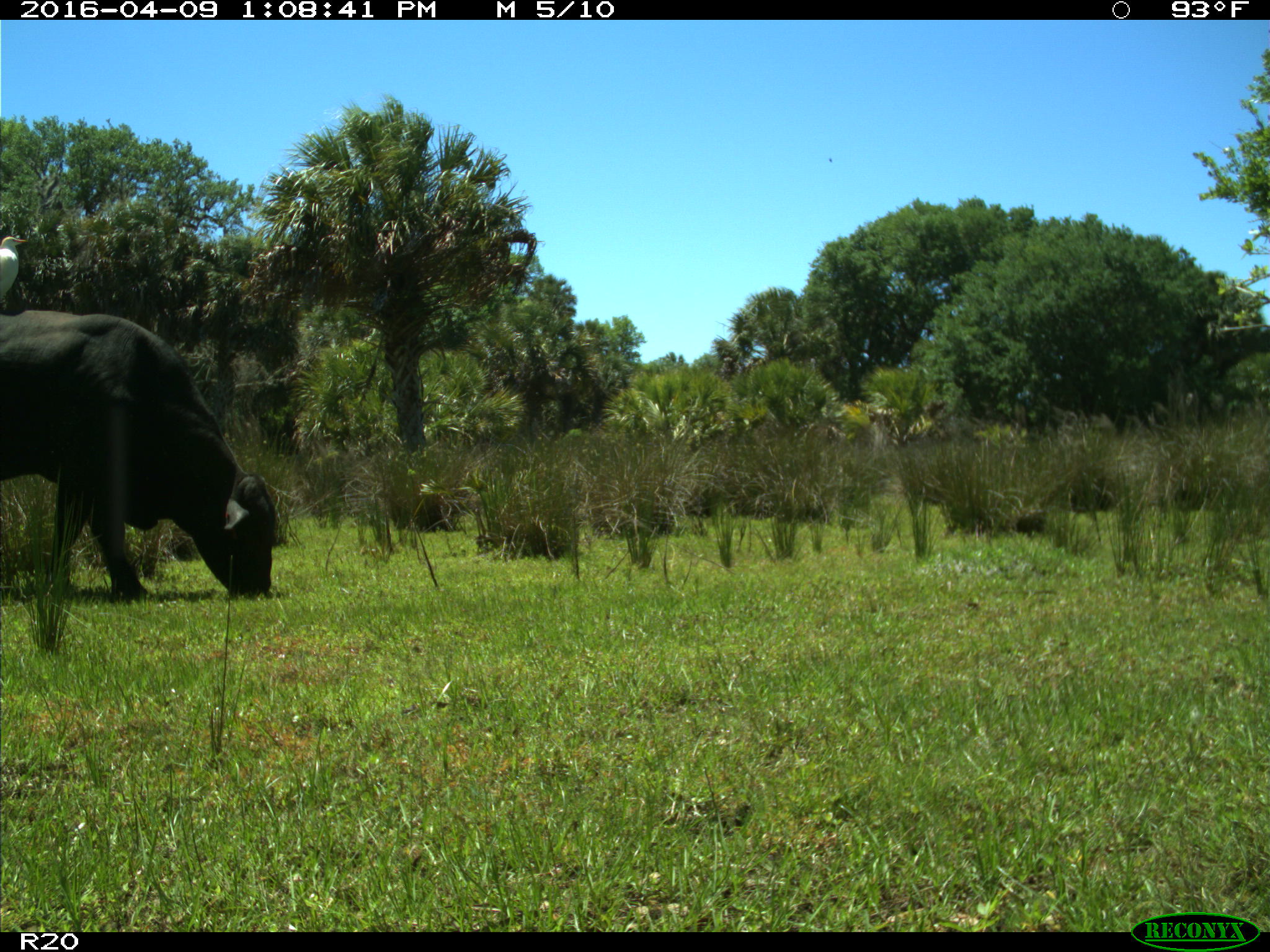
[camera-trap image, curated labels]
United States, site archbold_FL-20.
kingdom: Animalia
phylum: Chordata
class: Mammalia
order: Artiodactyla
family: Bovidae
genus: Bos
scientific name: Bos taurus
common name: domestic cow